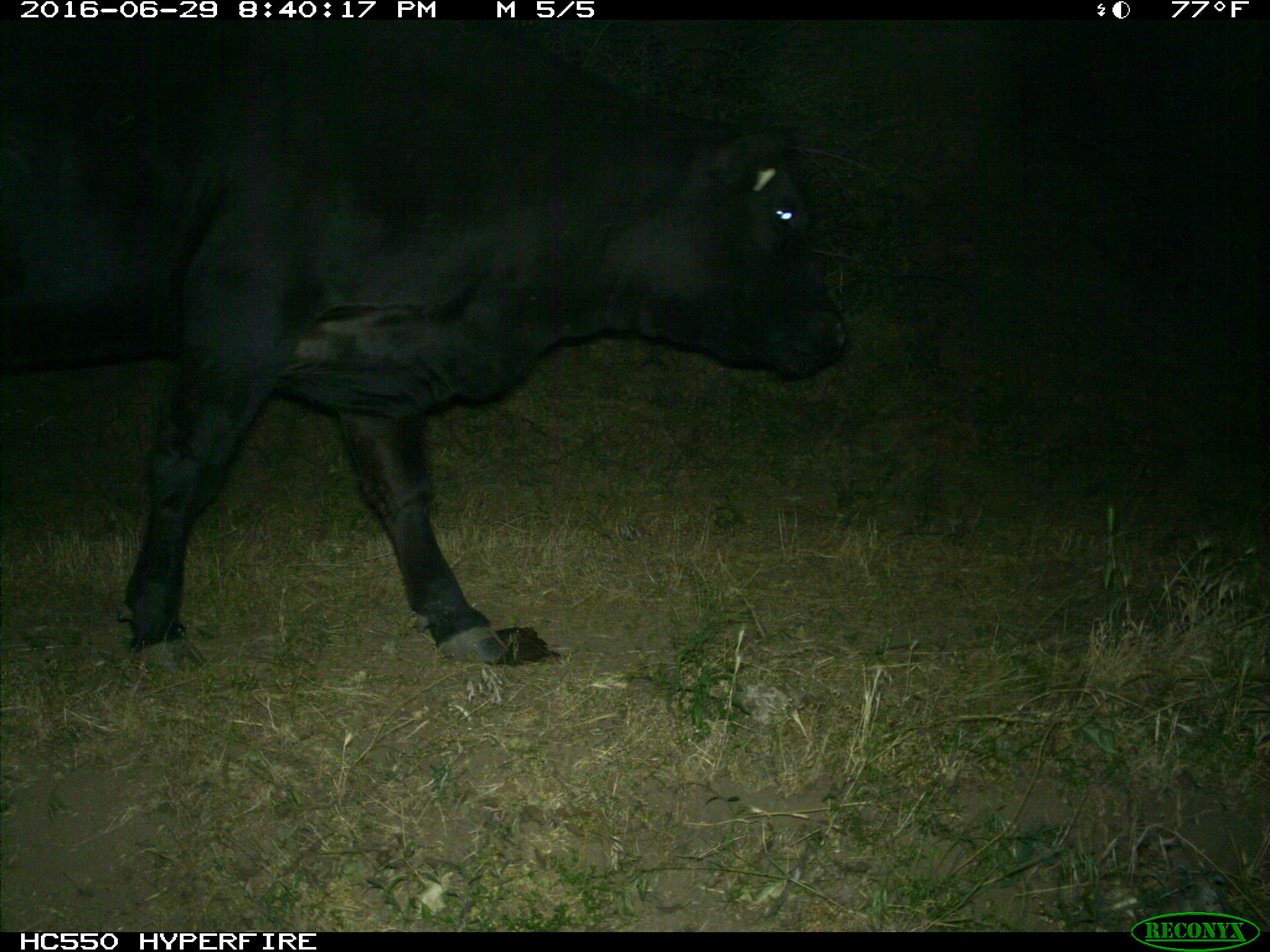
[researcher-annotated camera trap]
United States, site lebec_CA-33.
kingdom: Animalia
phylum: Chordata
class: Mammalia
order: Artiodactyla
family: Bovidae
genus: Bos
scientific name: Bos taurus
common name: domestic cow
Bos taurus (domestic cow).